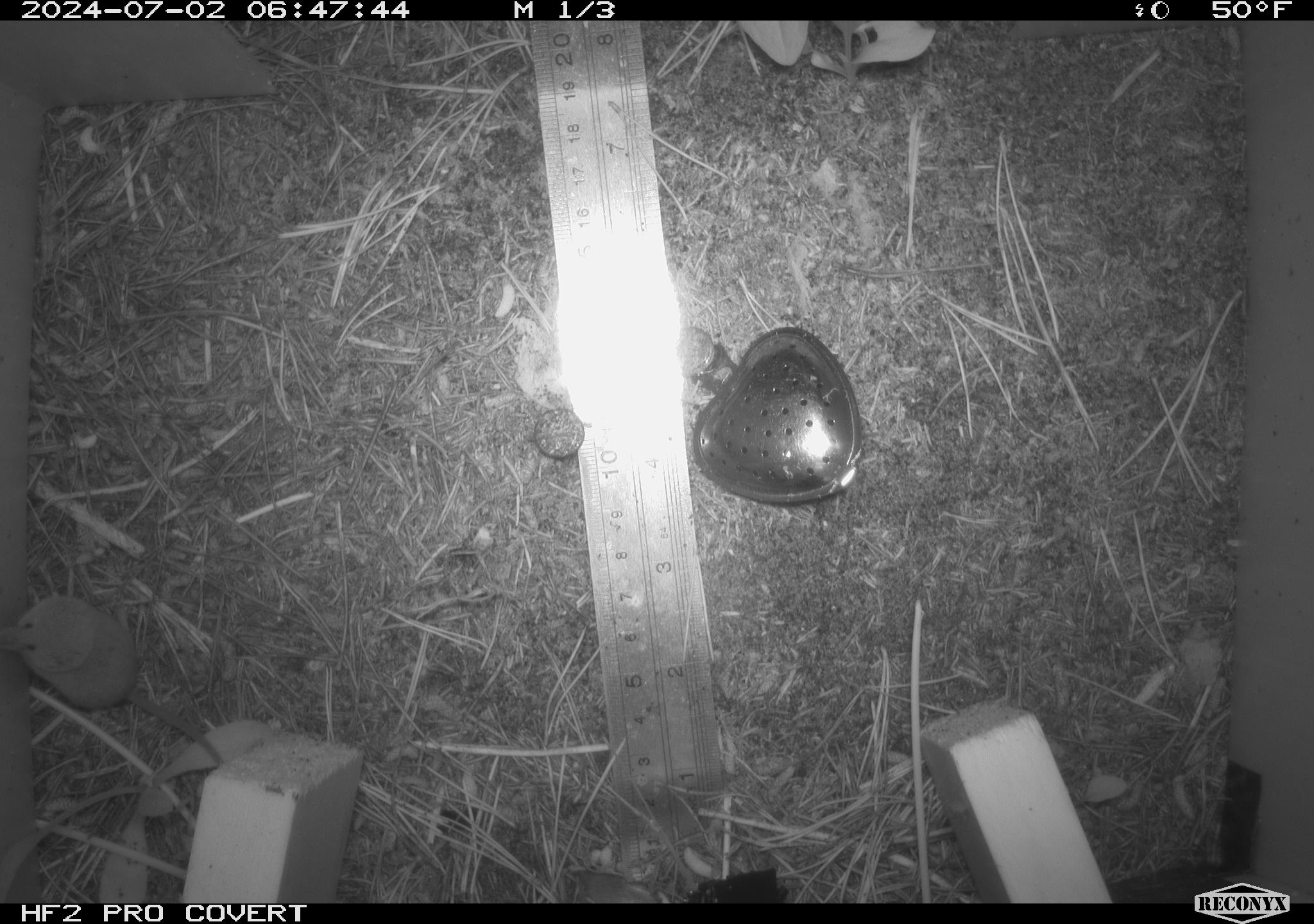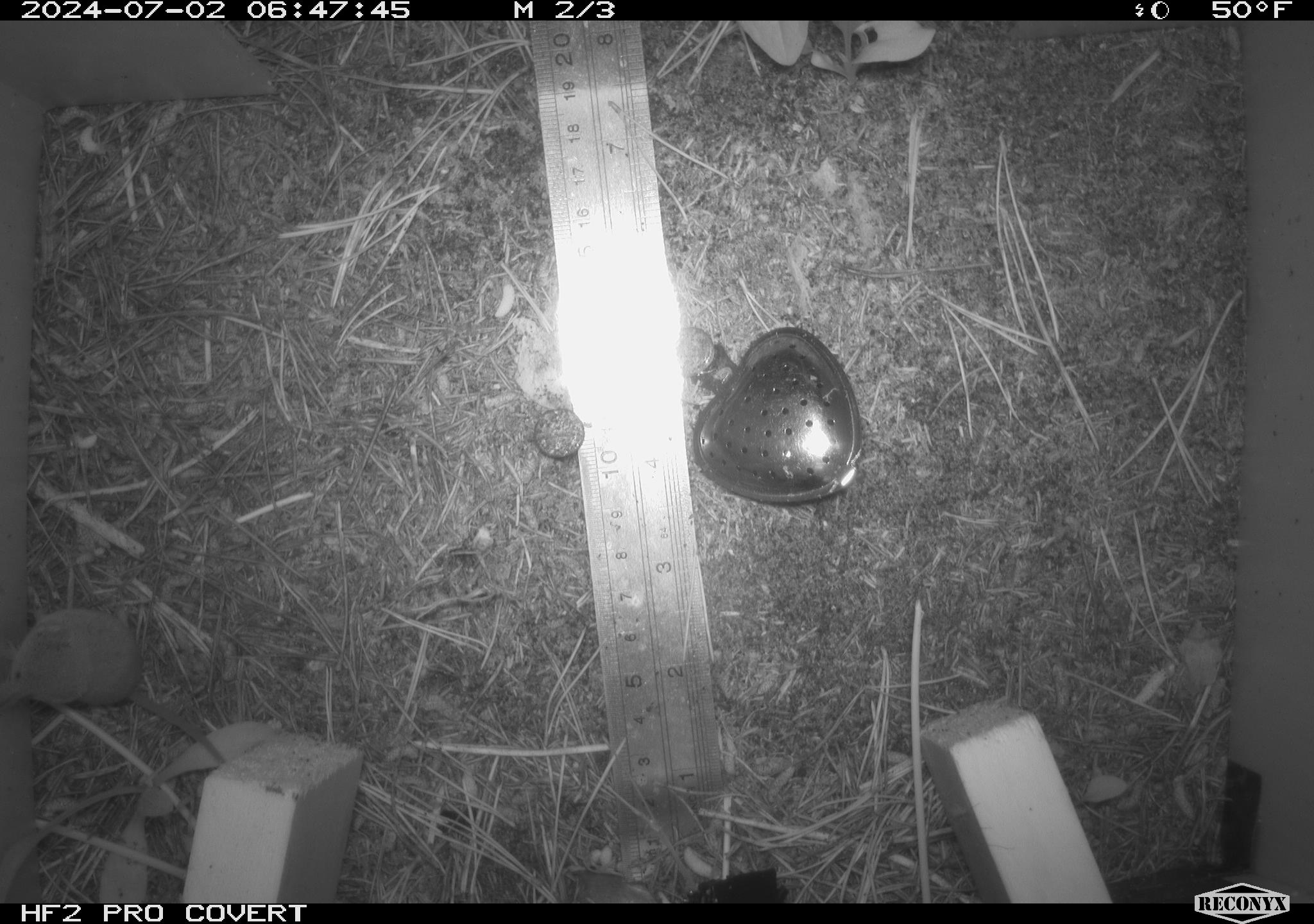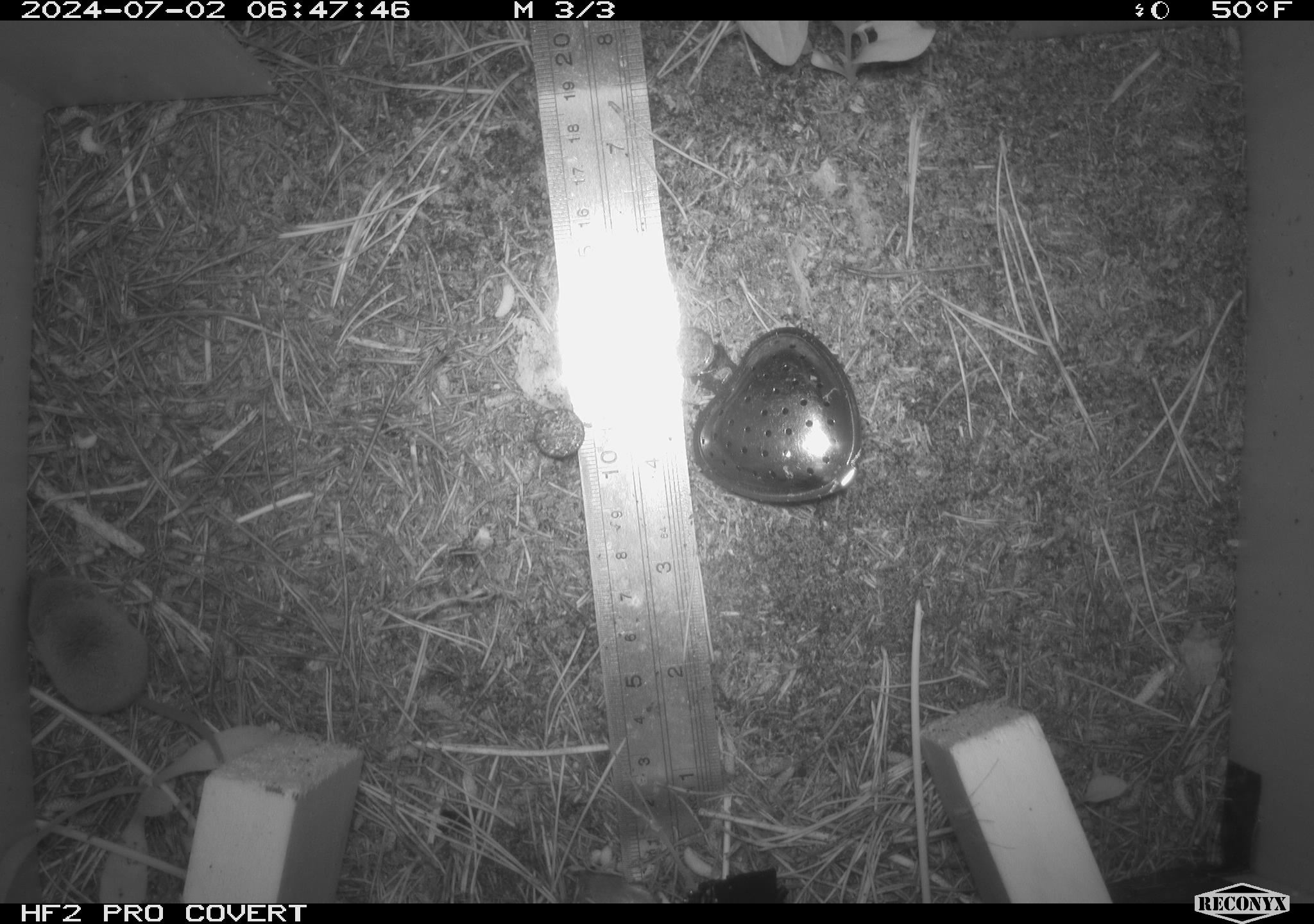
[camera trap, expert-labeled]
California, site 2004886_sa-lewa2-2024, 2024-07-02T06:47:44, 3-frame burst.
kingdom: Animalia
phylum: Chordata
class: Mammalia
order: Eulipotyphla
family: Soricidae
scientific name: Soricidae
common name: shrews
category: soricidae family